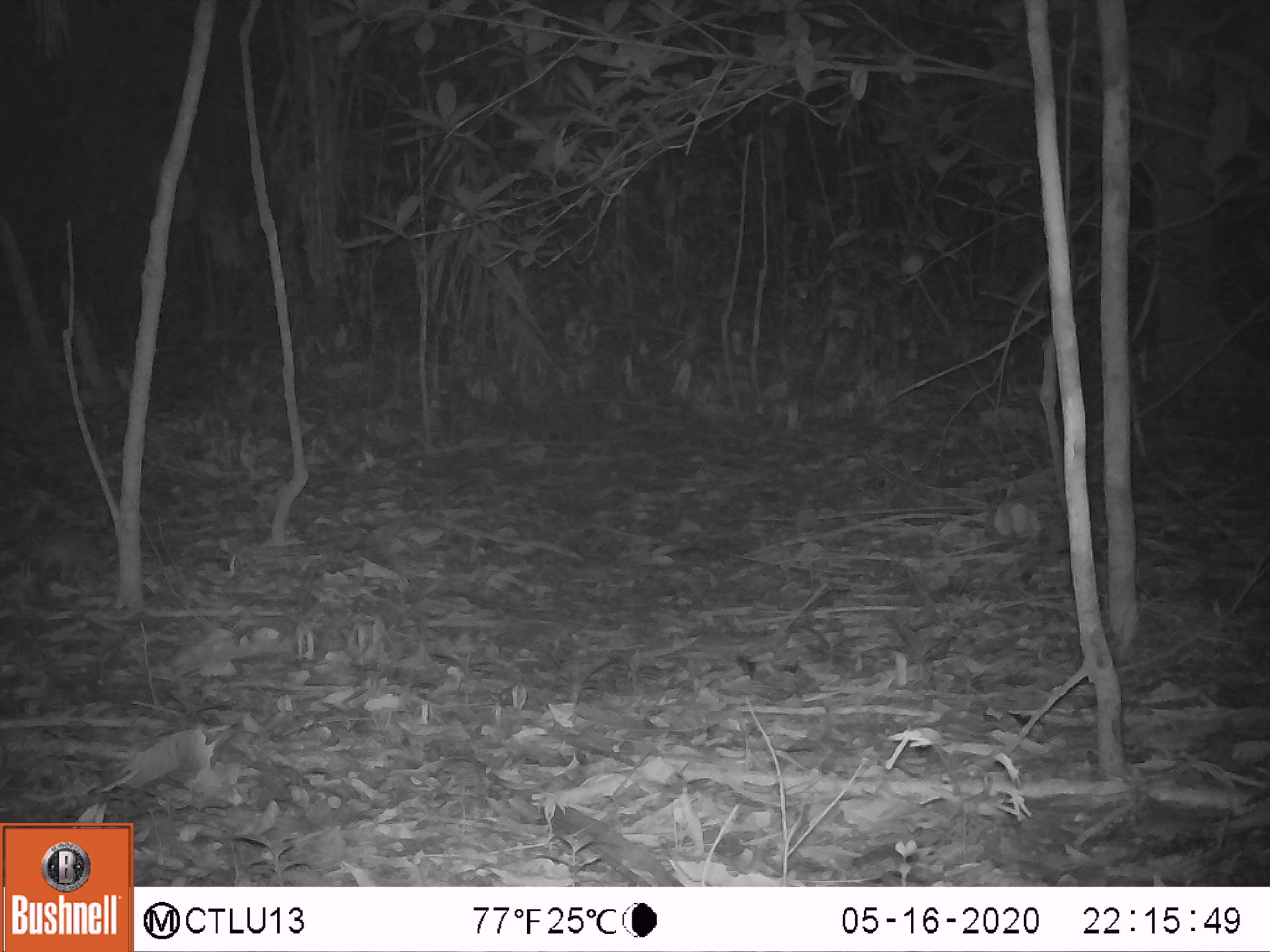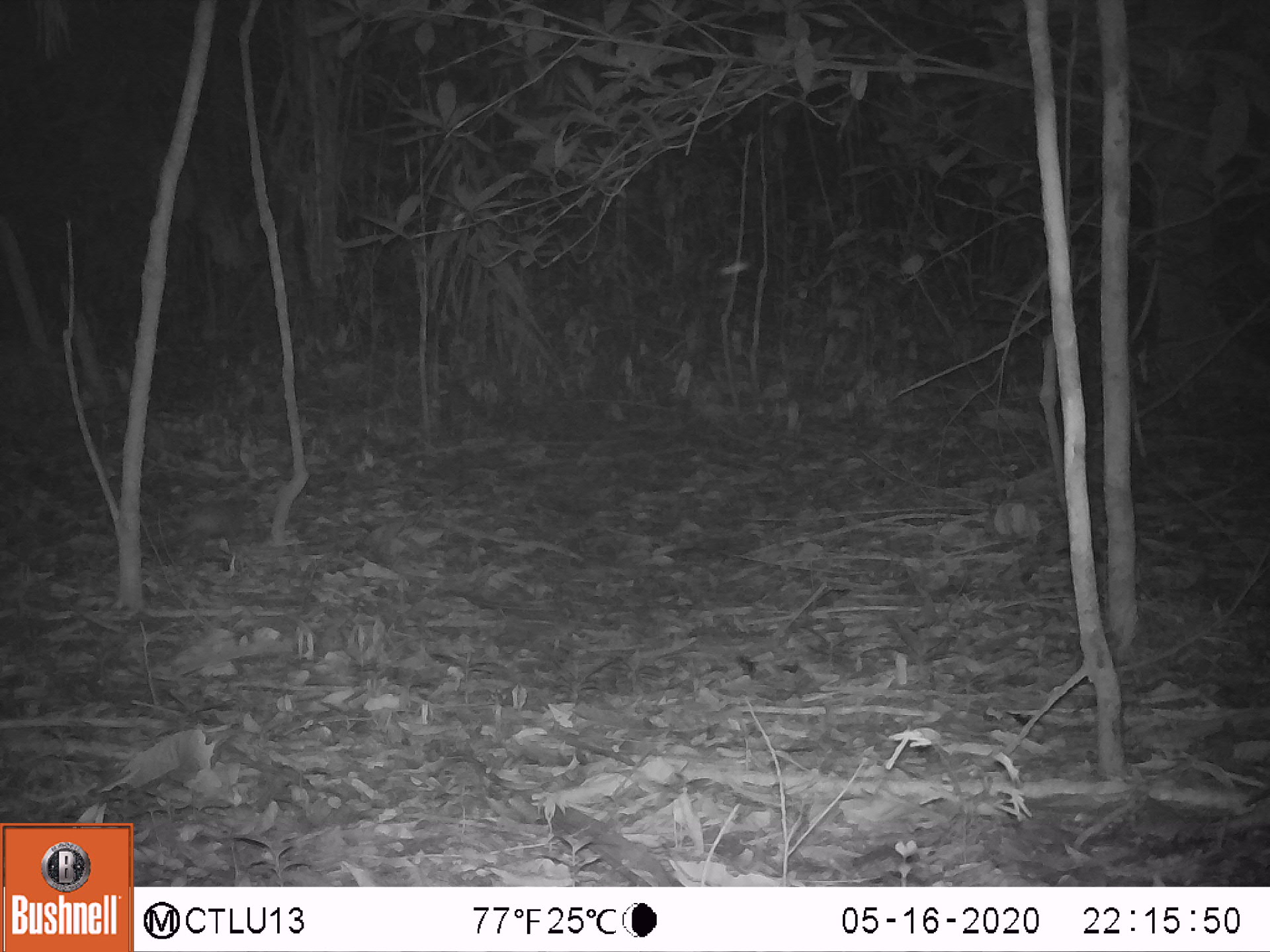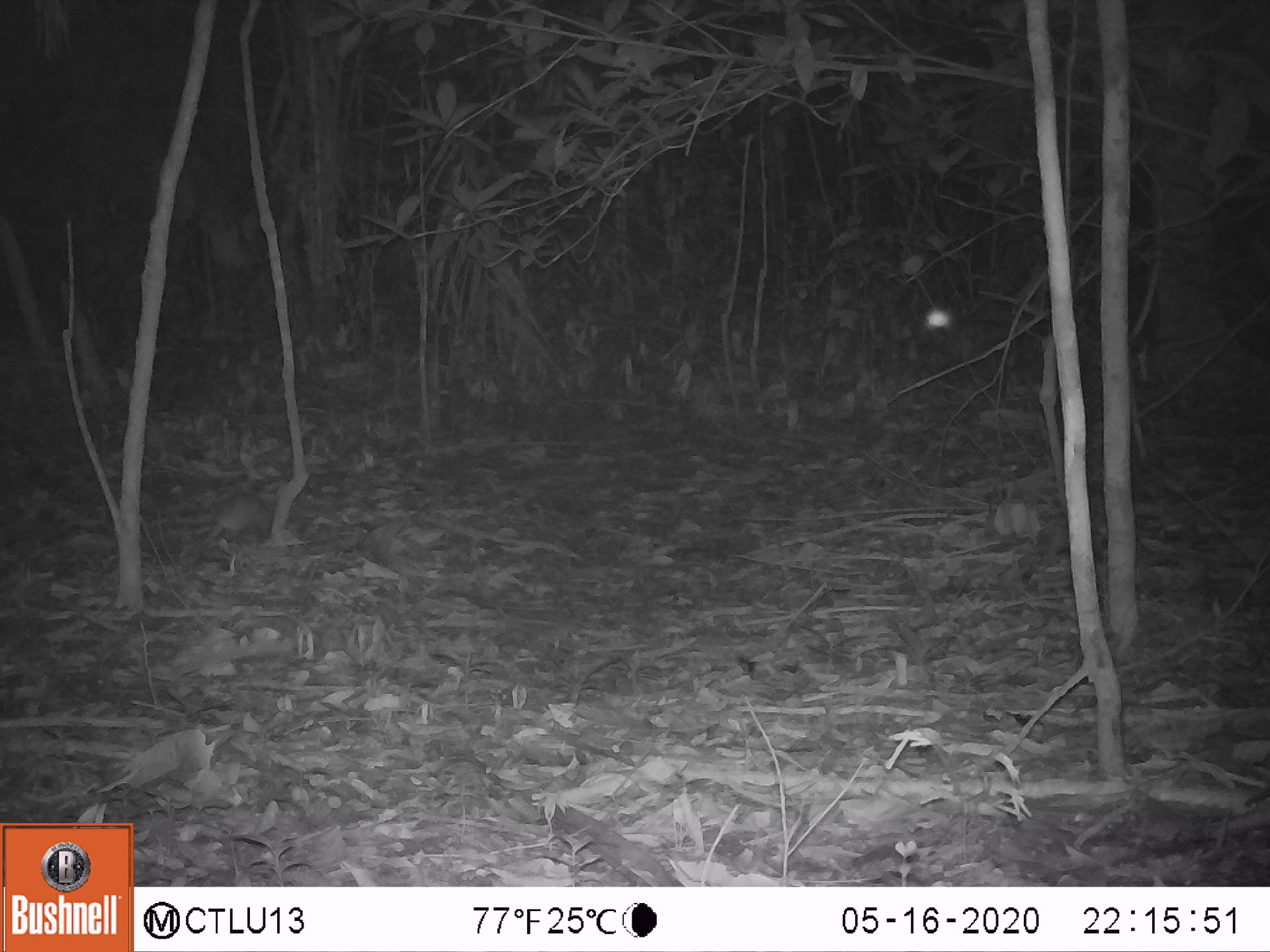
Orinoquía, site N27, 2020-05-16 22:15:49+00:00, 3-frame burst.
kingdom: Animalia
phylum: Chordata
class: Mammalia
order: Cingulata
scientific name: Cingulata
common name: armadillo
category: unknown armadillo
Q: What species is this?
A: Unknown armadillo (armadillo) (Cingulata).